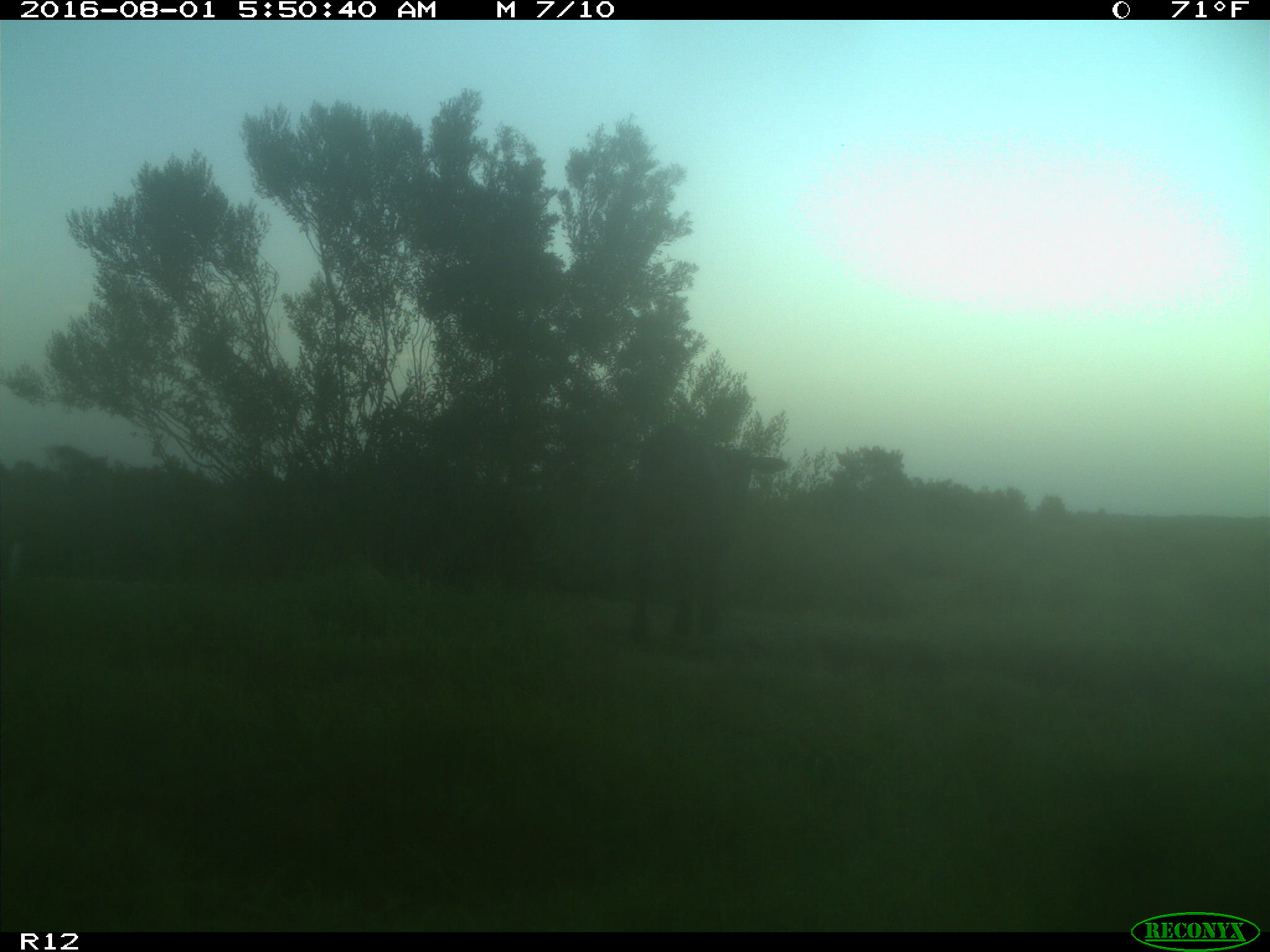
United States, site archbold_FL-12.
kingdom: Animalia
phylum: Chordata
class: Mammalia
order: Artiodactyla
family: Bovidae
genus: Bos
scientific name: Bos taurus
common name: domestic cow